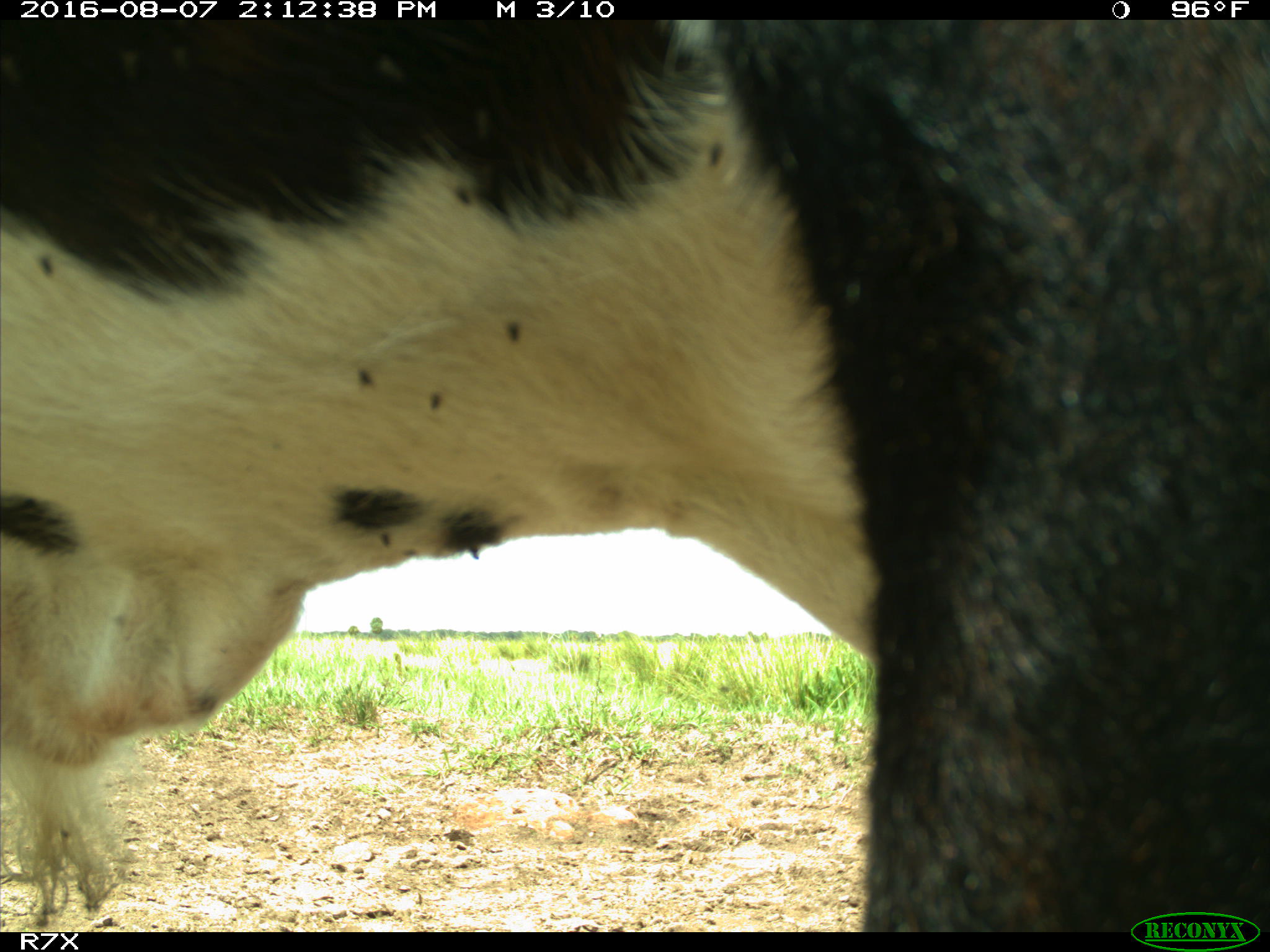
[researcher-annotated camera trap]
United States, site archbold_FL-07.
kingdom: Animalia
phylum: Chordata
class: Mammalia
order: Artiodactyla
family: Bovidae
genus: Bos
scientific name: Bos taurus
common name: domestic cow